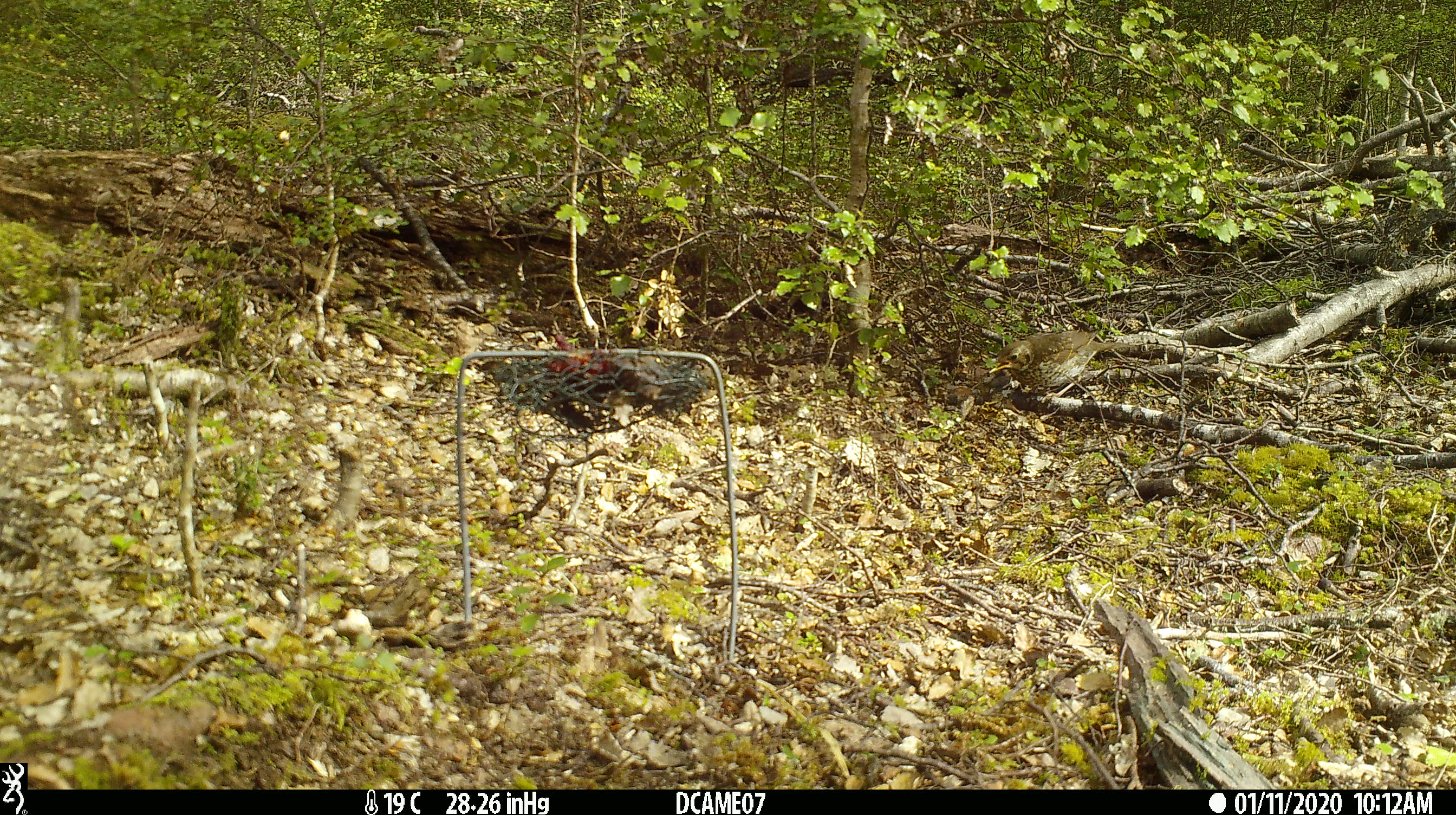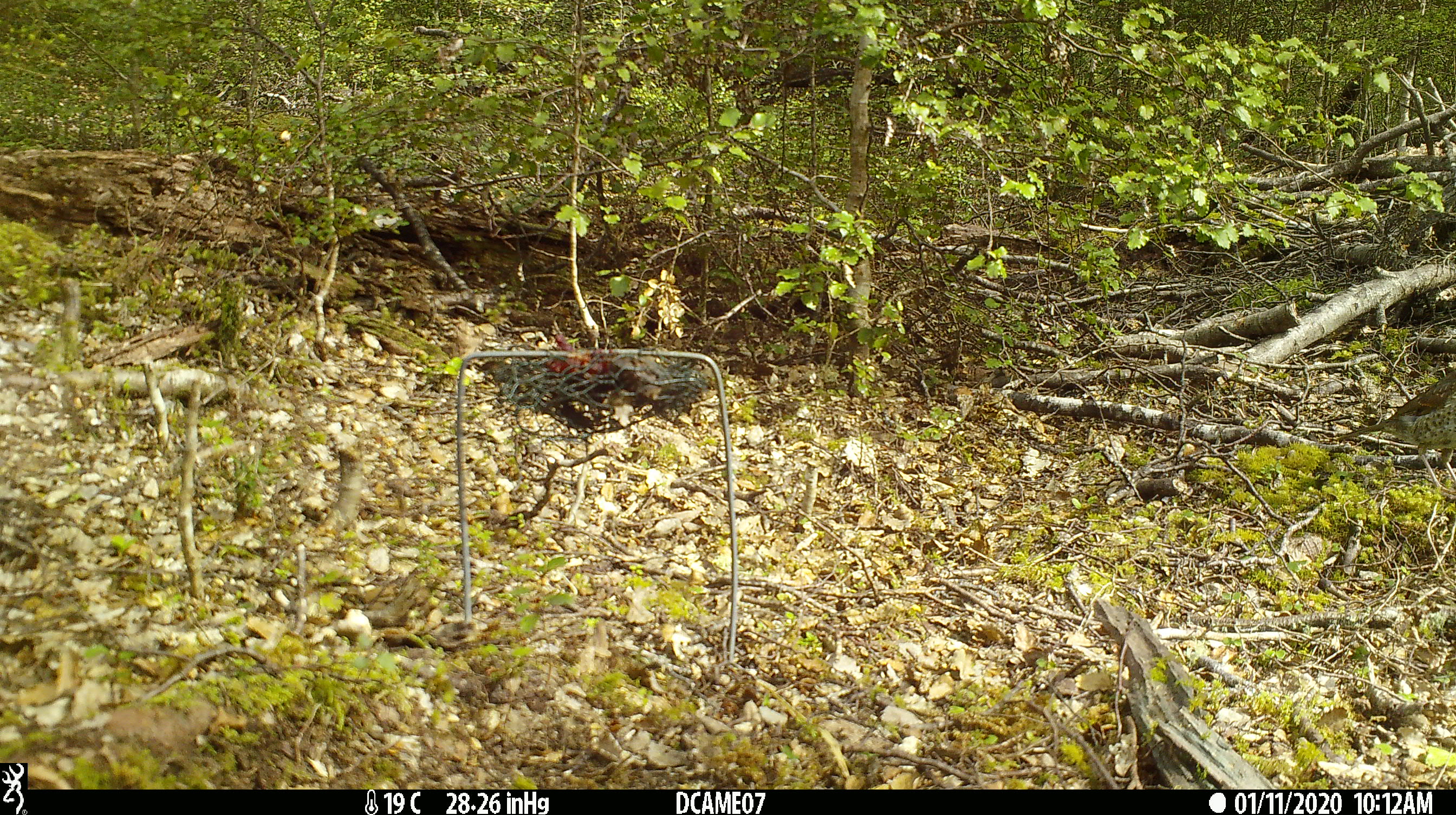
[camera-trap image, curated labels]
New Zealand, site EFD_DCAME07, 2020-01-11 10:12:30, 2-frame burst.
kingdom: Animalia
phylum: Chordata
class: Aves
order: Passeriformes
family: Turdidae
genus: Turdus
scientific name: Turdus philomelos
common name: song thrush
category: thrush